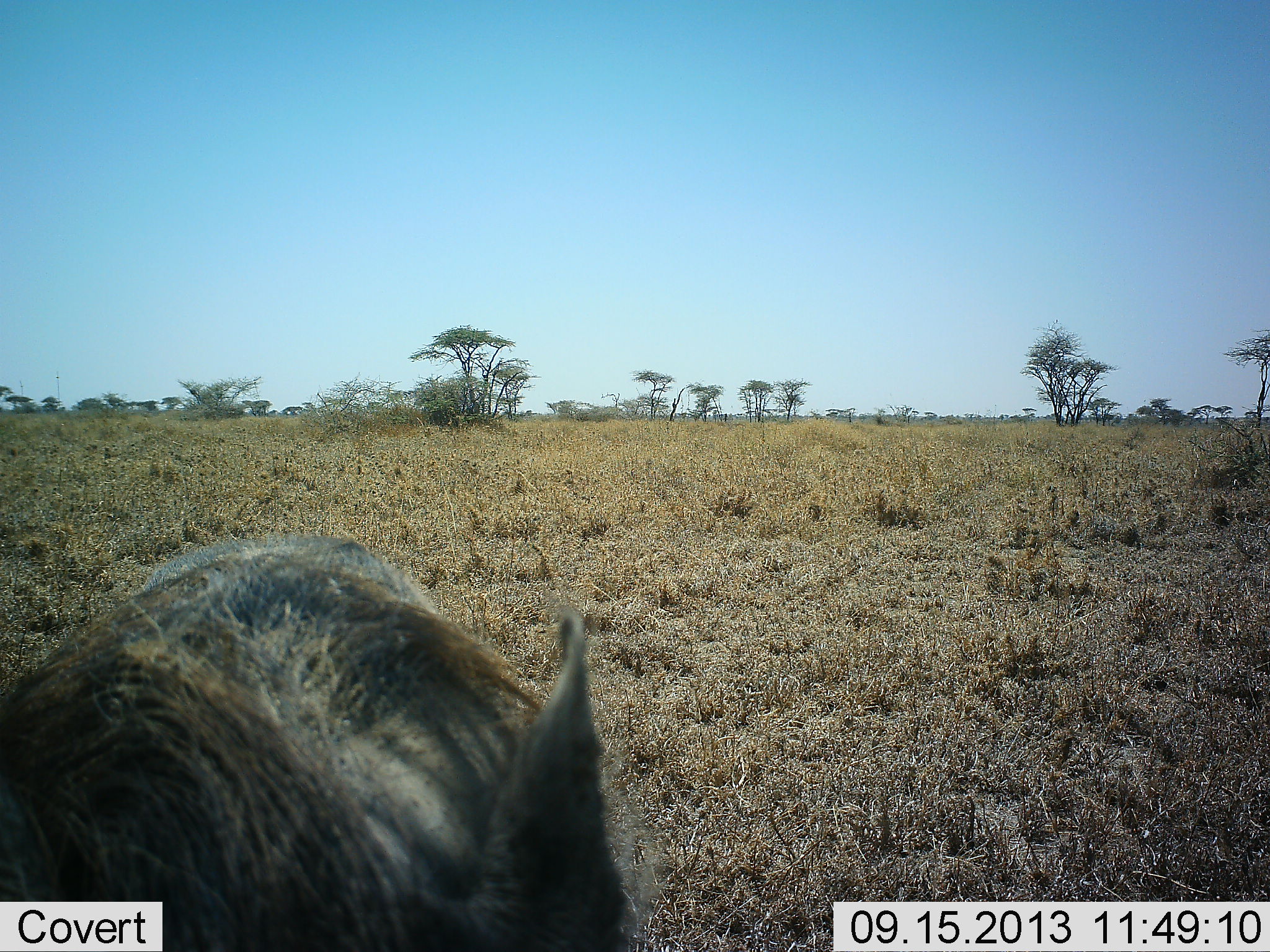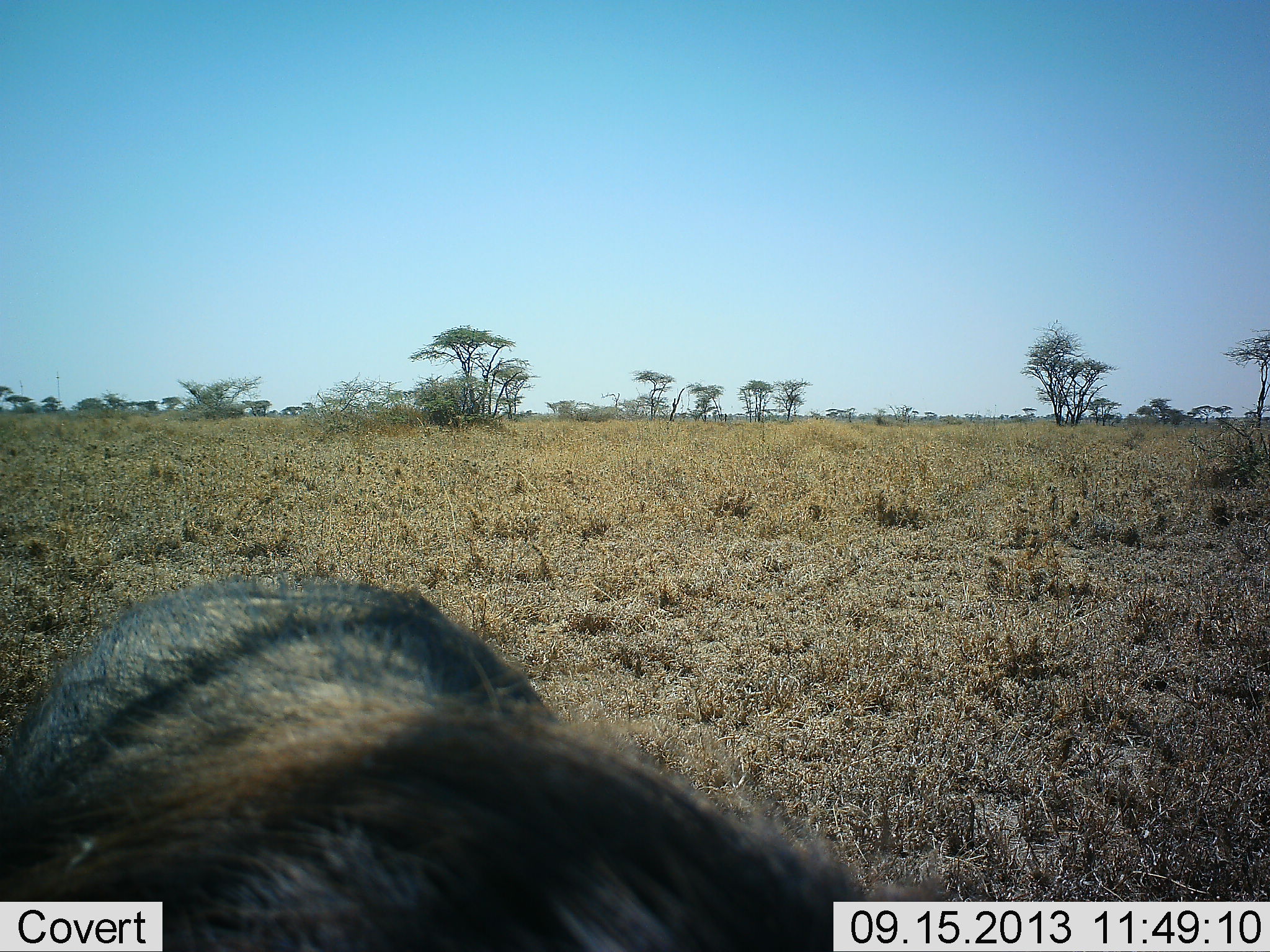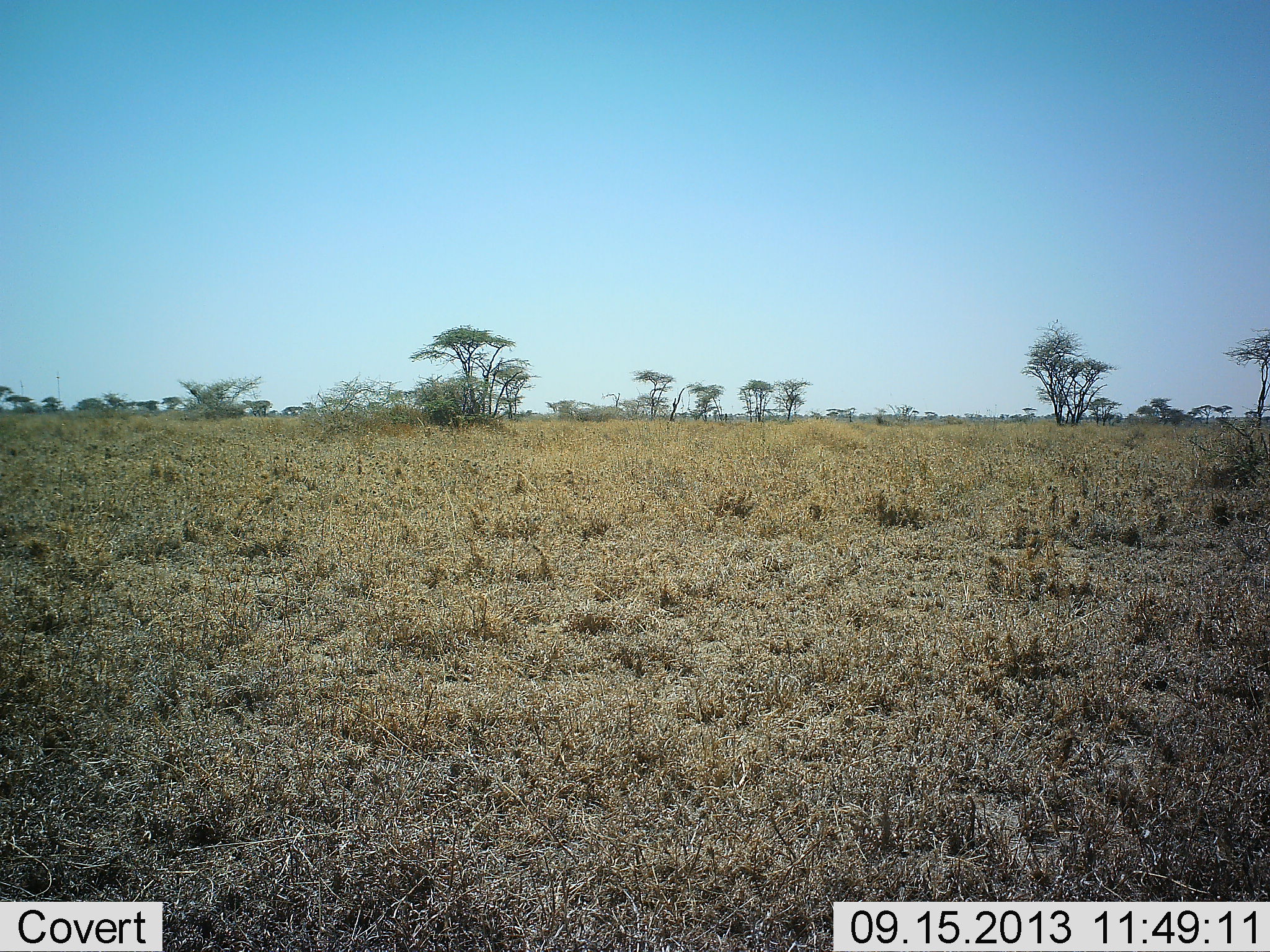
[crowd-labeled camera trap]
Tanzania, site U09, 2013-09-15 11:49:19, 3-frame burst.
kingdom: Animalia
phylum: Chordata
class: Mammalia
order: Artiodactyla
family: Suidae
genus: Phacochoerus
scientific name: Phacochoerus africanus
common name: warthog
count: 1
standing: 25%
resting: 0%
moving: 81%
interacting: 0%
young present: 0%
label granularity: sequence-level